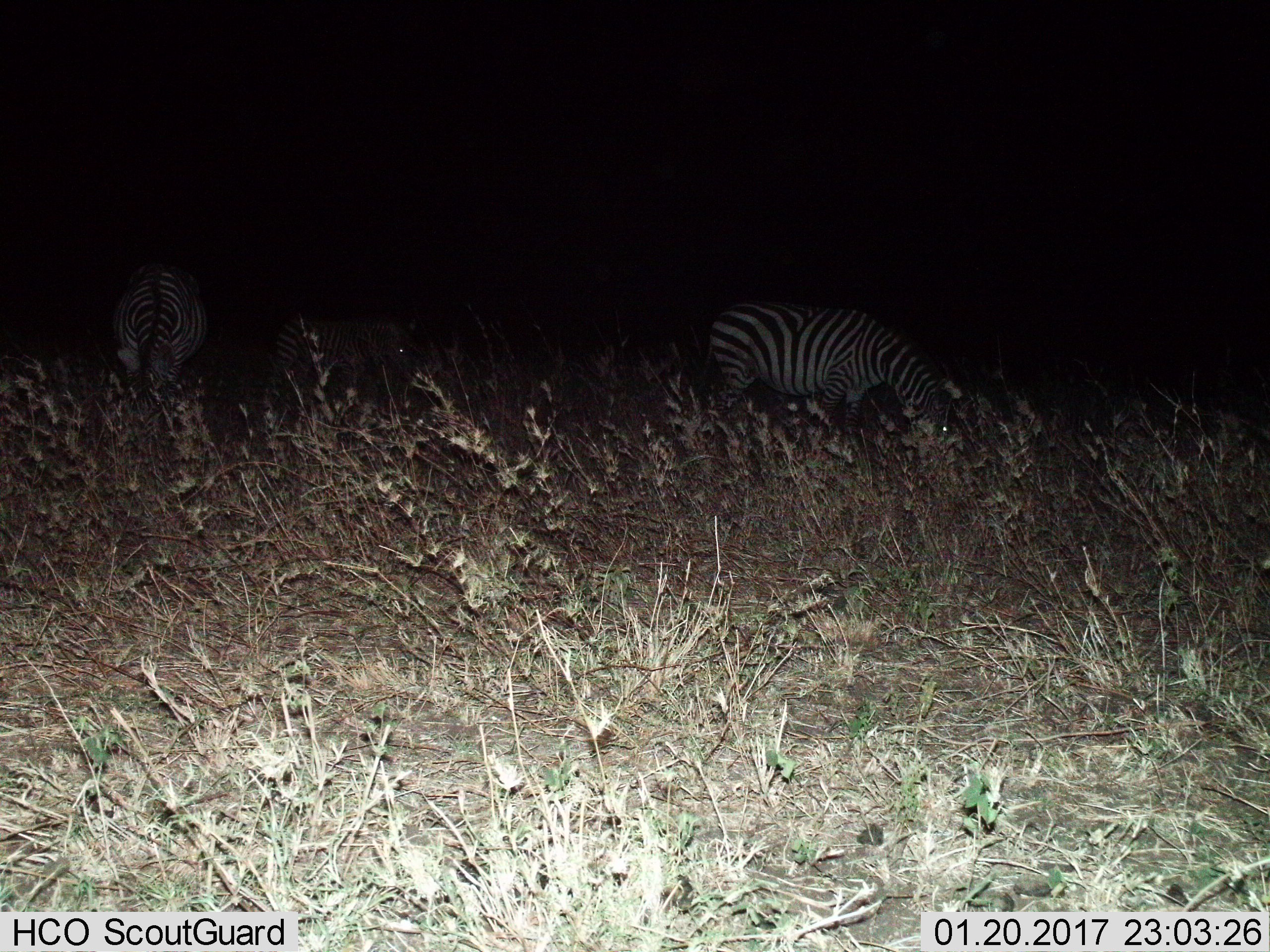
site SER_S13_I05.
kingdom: Animalia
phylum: Chordata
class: Mammalia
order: Perissodactyla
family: Equidae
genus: Equus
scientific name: Equus quagga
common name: plains zebra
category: zebraplains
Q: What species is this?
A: Zebraplains (plains zebra) (Equus quagga).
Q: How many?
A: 3.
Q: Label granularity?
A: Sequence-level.